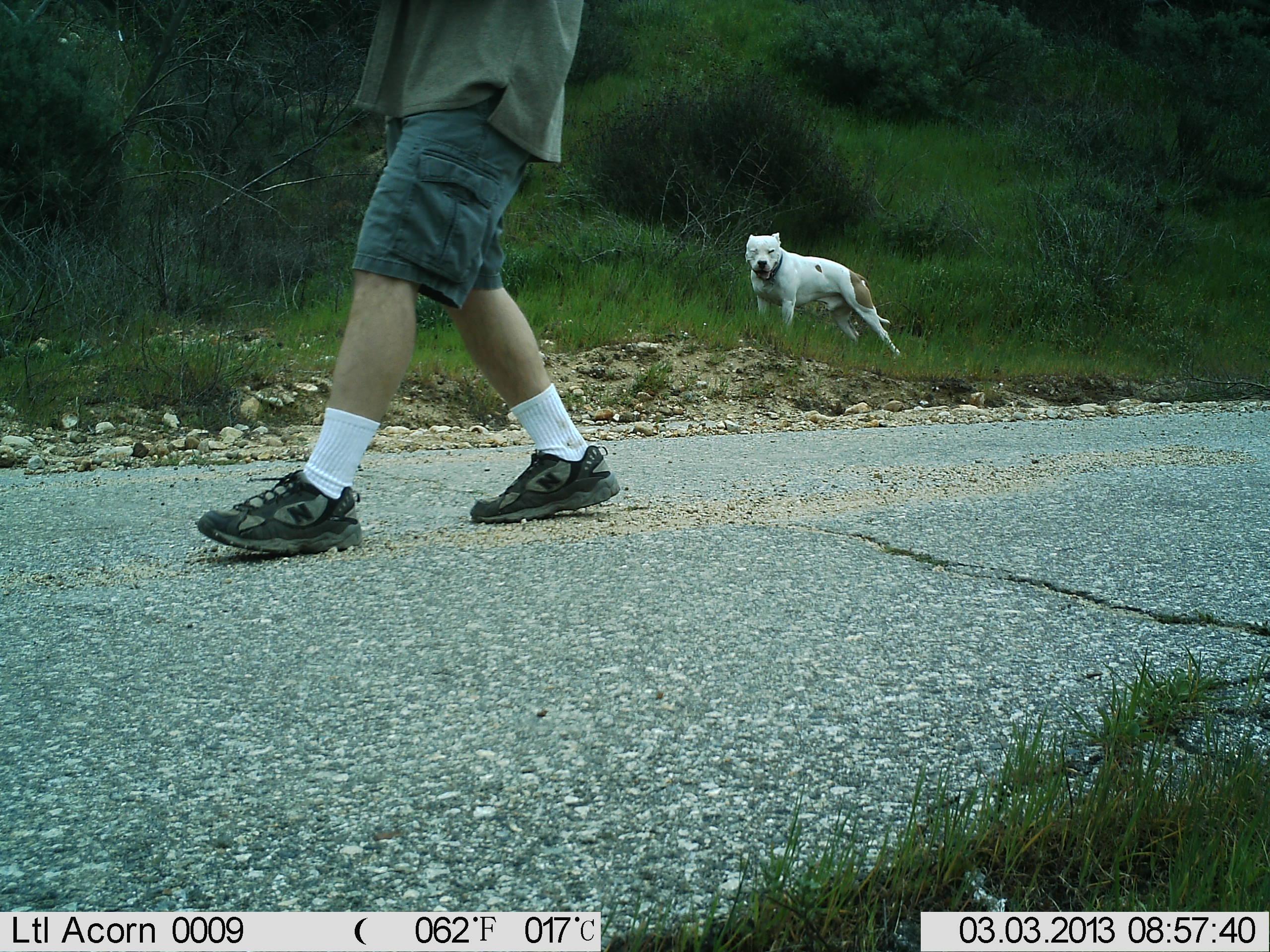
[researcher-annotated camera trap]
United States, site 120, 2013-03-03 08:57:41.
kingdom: Animalia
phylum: Chordata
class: Mammalia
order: Carnivora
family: Canidae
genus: Canis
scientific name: Canis familiaris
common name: domestic dog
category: dog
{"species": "dog (domestic dog) (Canis familiaris)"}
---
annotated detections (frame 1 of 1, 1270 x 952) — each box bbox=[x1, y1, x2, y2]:
dog: bbox=[733, 222, 921, 365]